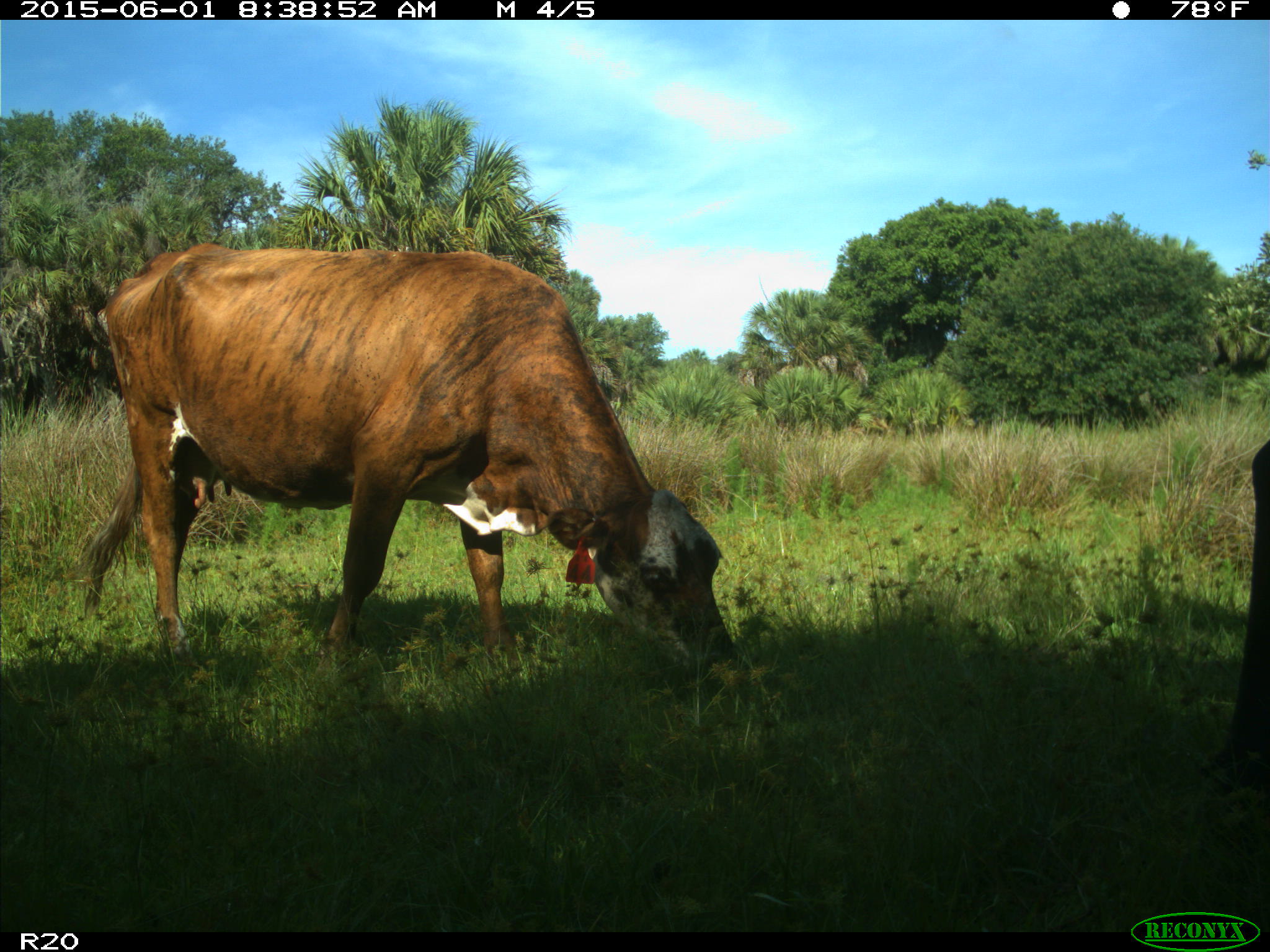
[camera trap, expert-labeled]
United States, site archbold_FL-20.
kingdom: Animalia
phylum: Chordata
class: Mammalia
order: Artiodactyla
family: Bovidae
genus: Bos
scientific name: Bos taurus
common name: domestic cow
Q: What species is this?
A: Bos taurus (domestic cow).